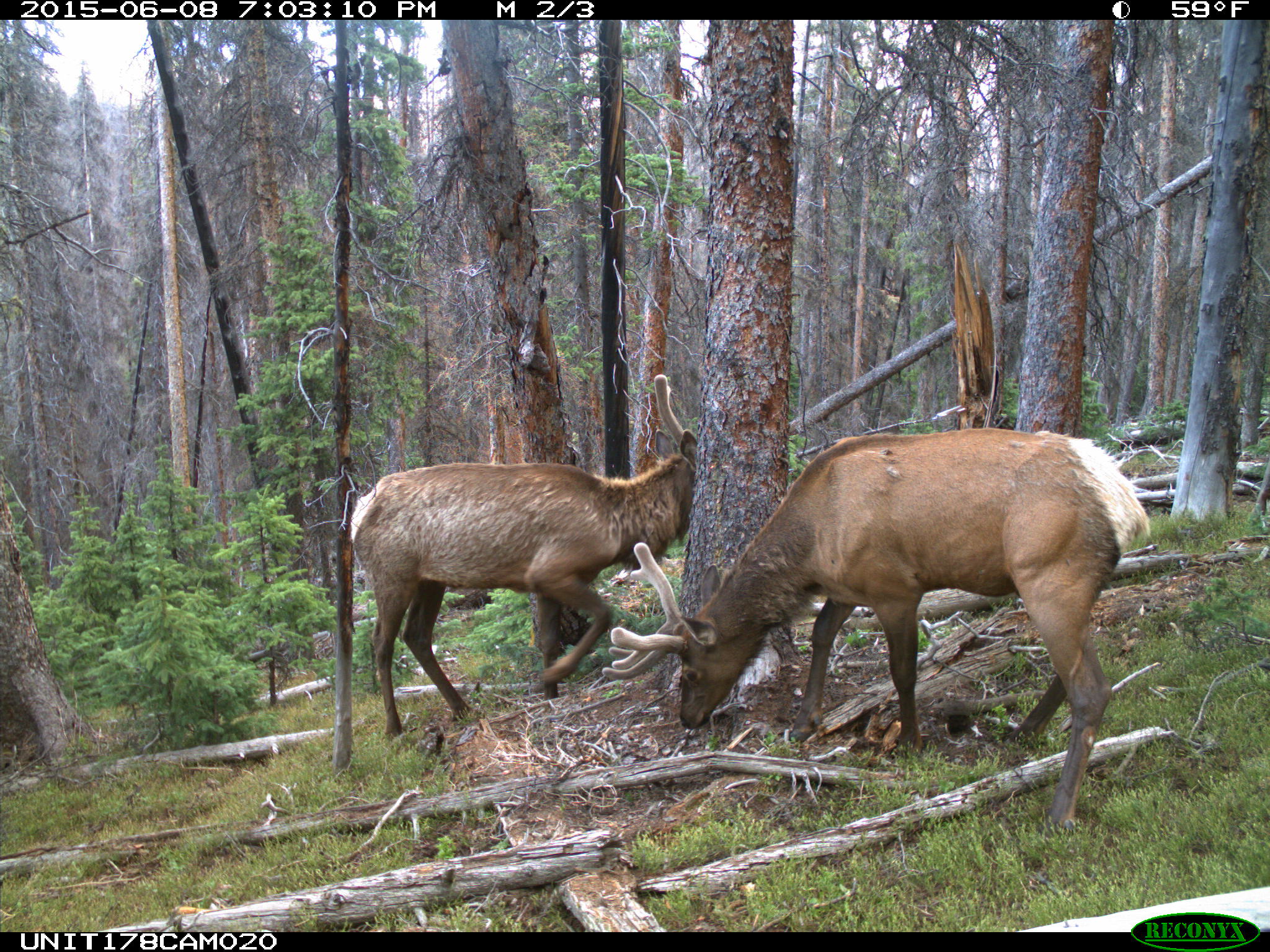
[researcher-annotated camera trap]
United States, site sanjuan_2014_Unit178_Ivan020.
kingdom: Animalia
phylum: Chordata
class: Mammalia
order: Artiodactyla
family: Cervidae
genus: Cervus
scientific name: Cervus elaphus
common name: red deer